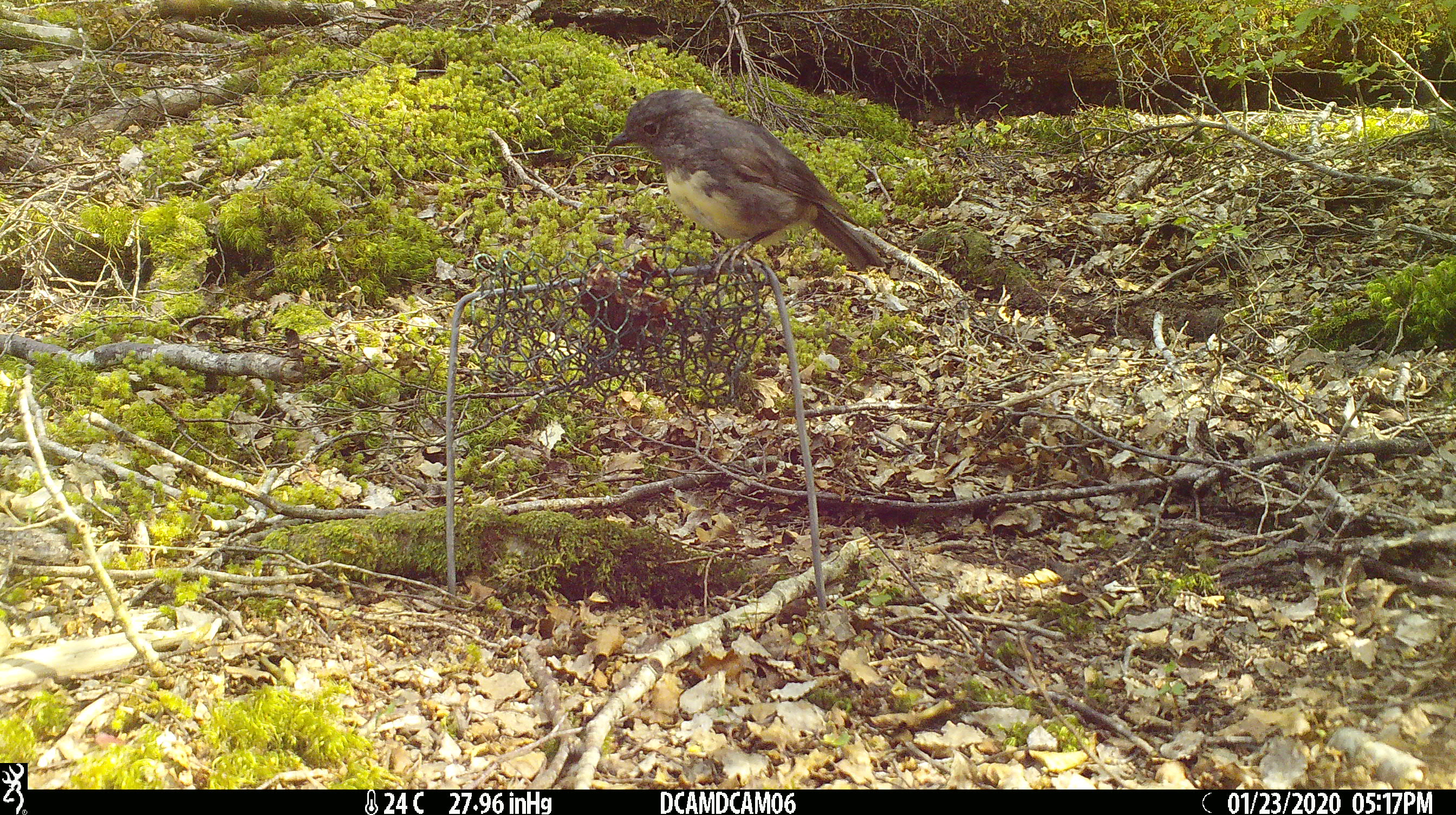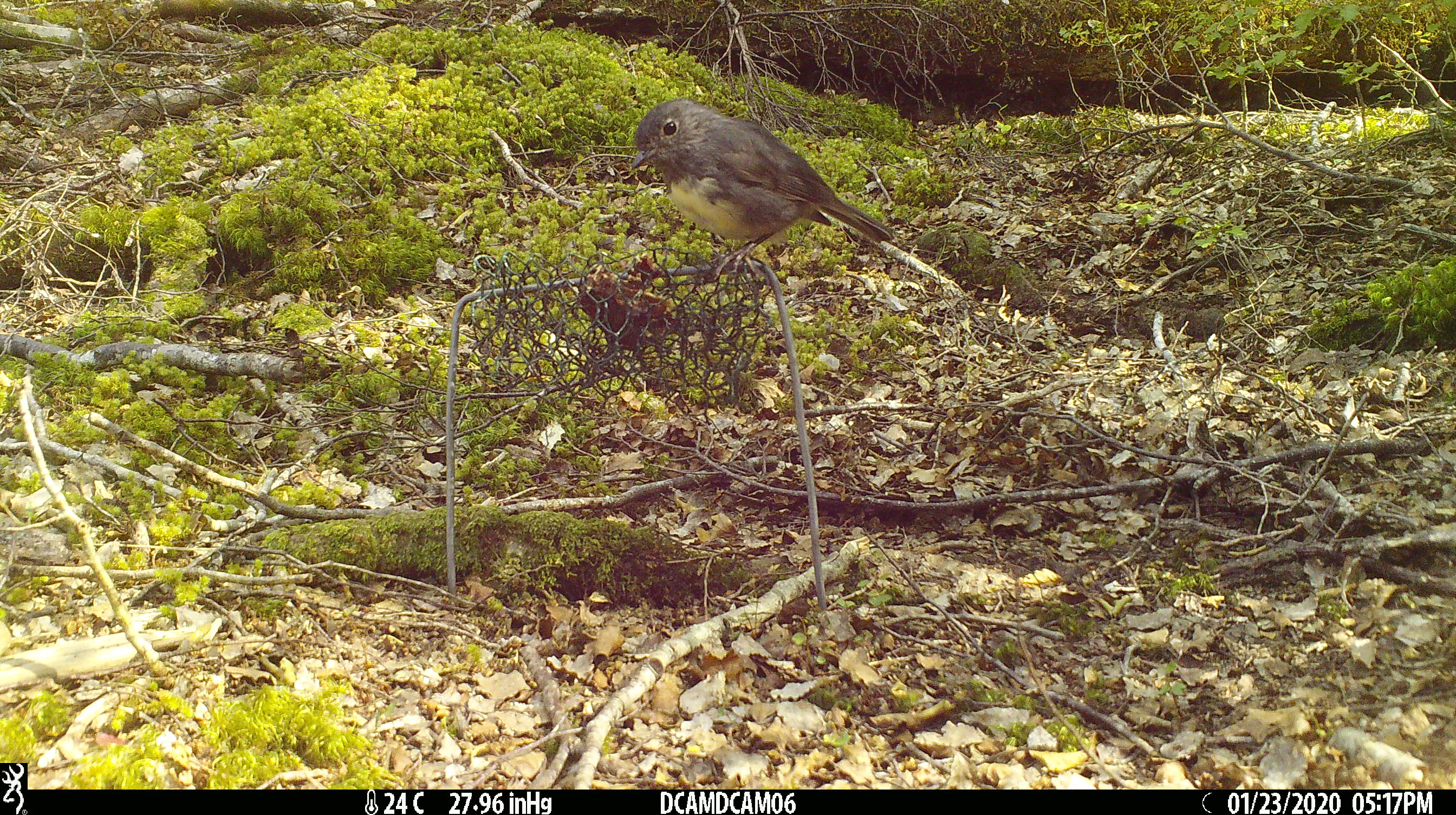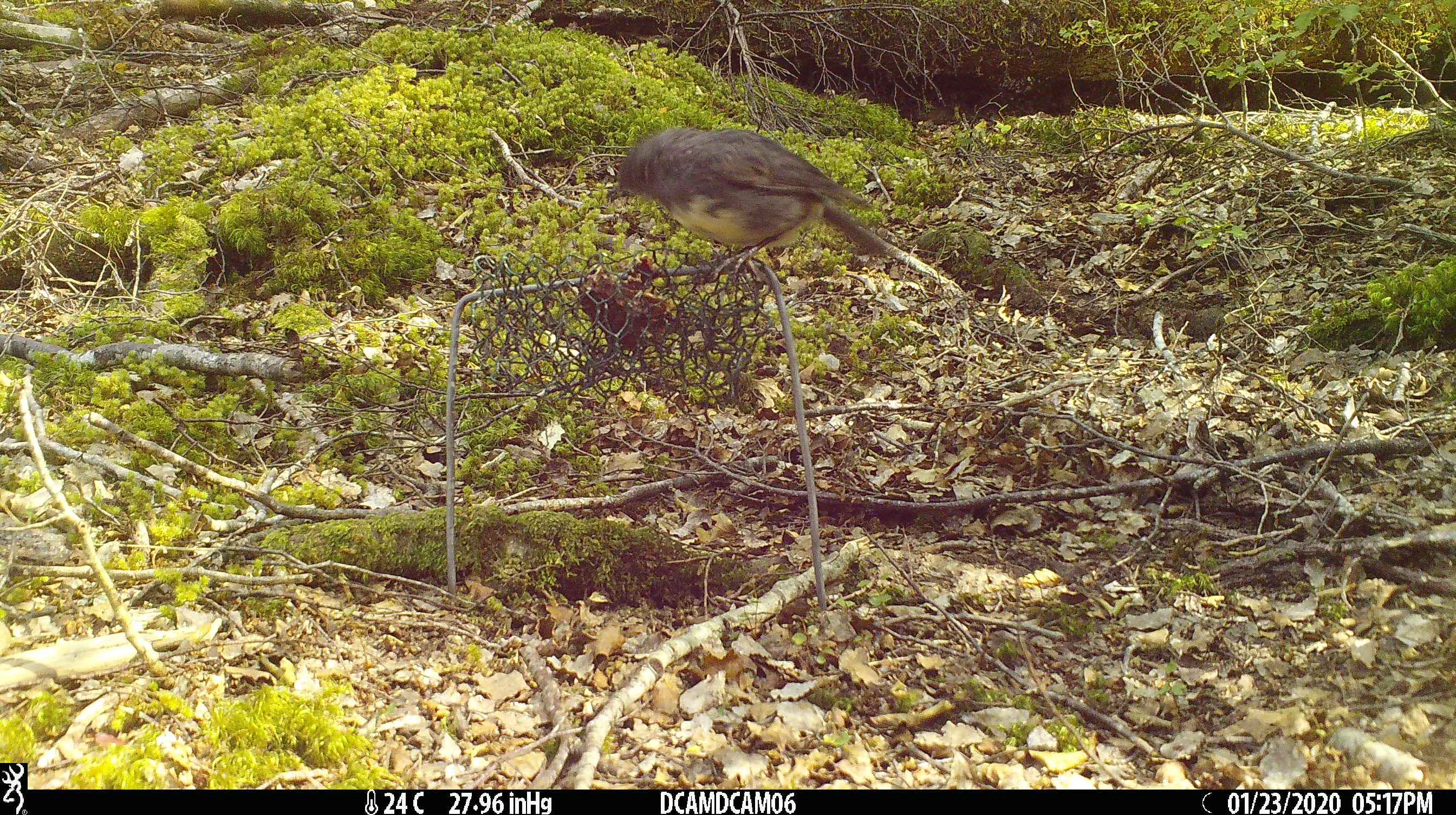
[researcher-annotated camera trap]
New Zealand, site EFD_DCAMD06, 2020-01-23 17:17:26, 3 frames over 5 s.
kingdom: Animalia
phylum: Chordata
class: Aves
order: Passeriformes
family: Petroicidae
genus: Petroica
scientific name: Petroica australis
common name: new zealand robin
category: robin